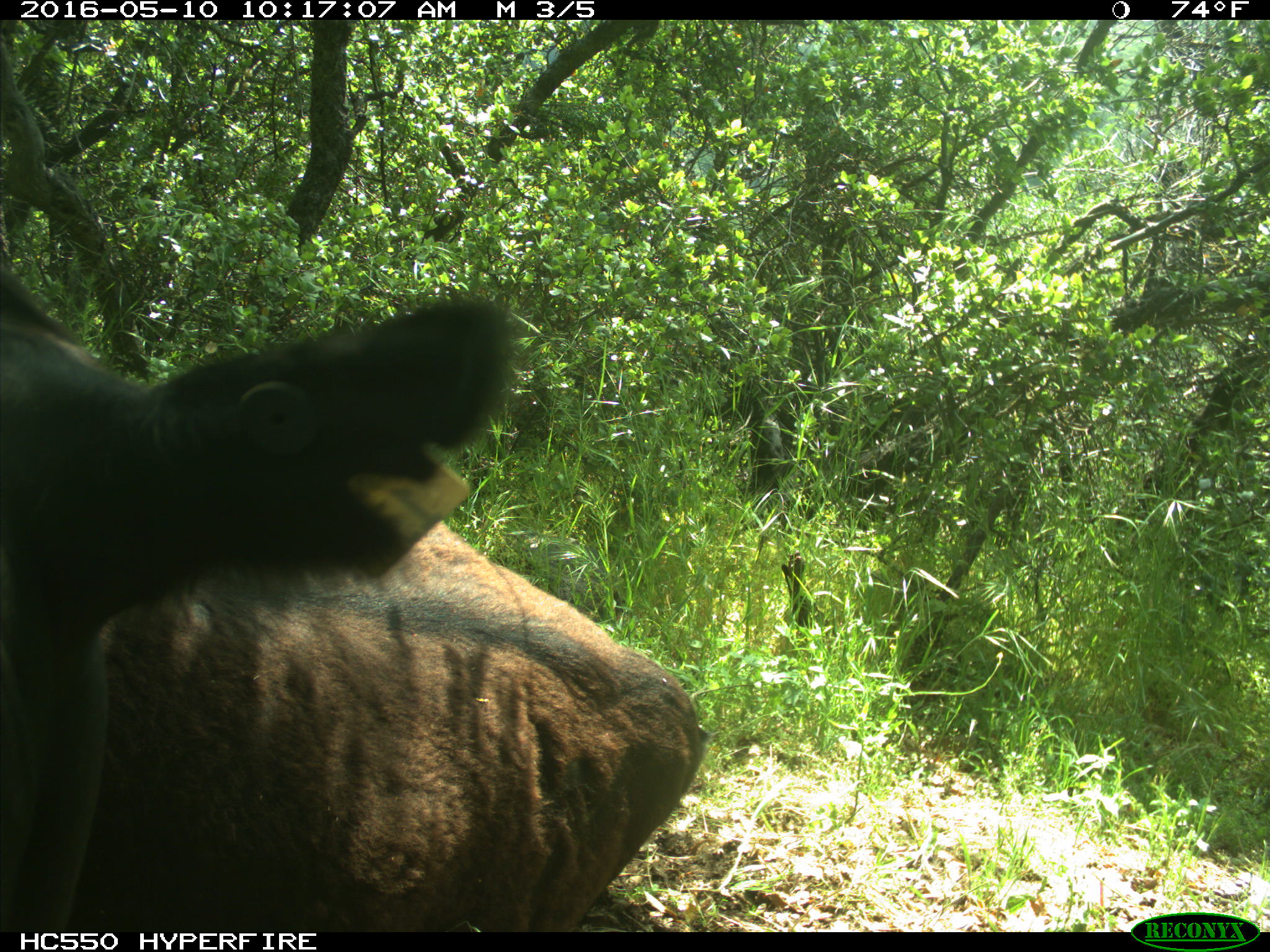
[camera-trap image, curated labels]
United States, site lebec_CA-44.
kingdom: Animalia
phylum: Chordata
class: Mammalia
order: Artiodactyla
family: Bovidae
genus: Bos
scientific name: Bos taurus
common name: domestic cow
Bos taurus (domestic cow).